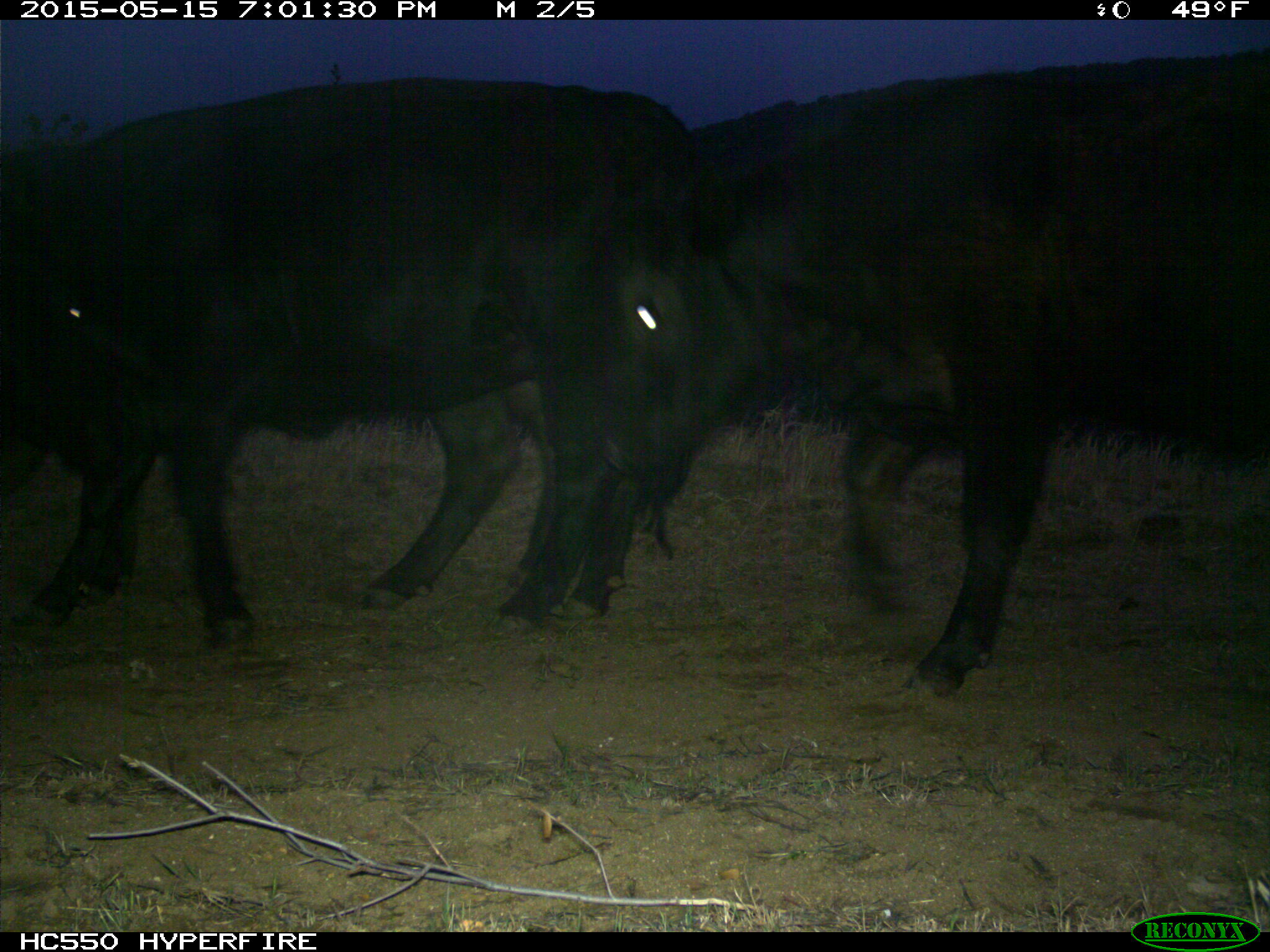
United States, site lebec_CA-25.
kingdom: Animalia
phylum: Chordata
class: Mammalia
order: Artiodactyla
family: Bovidae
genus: Bos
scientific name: Bos taurus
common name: domestic cow